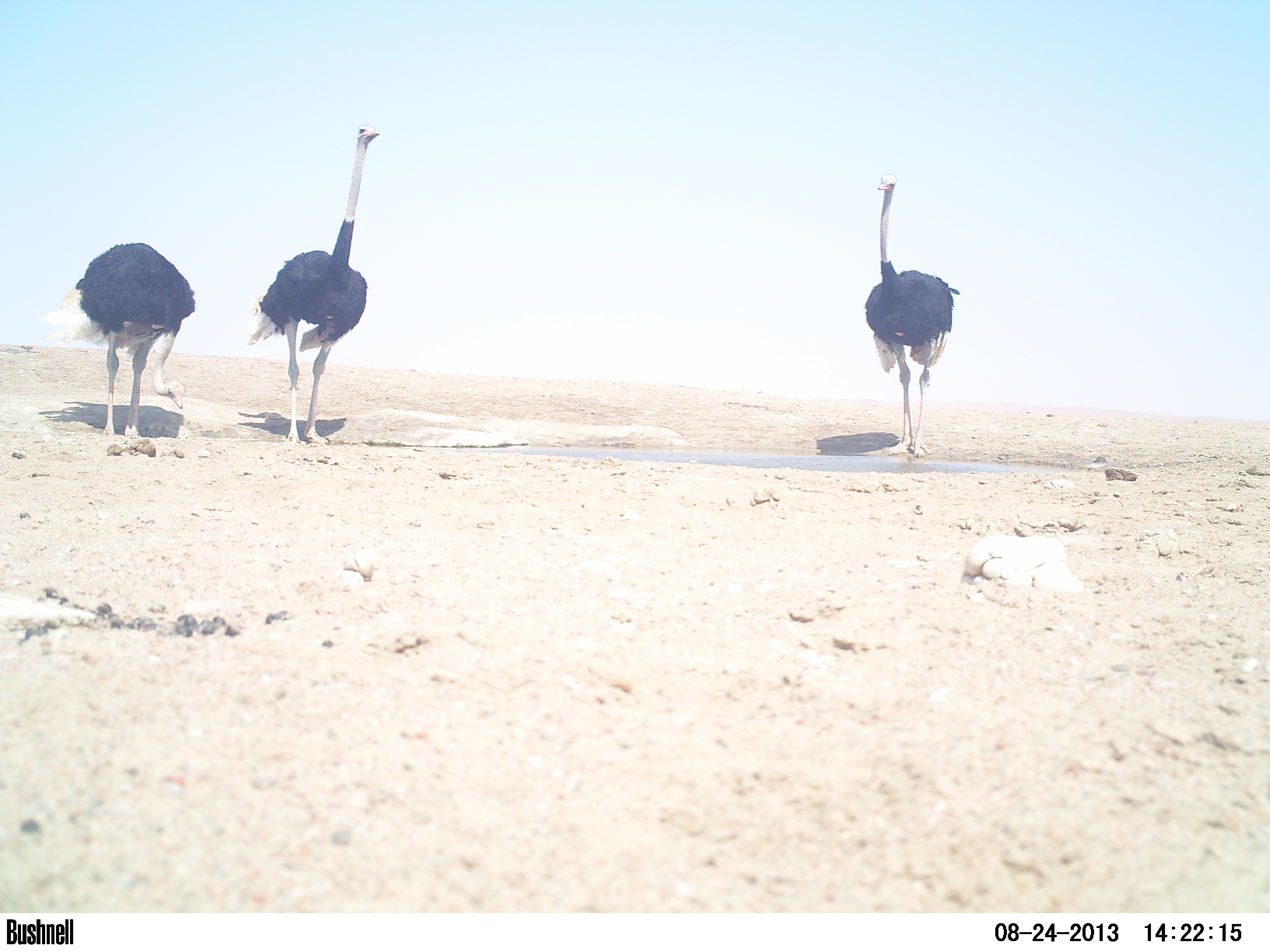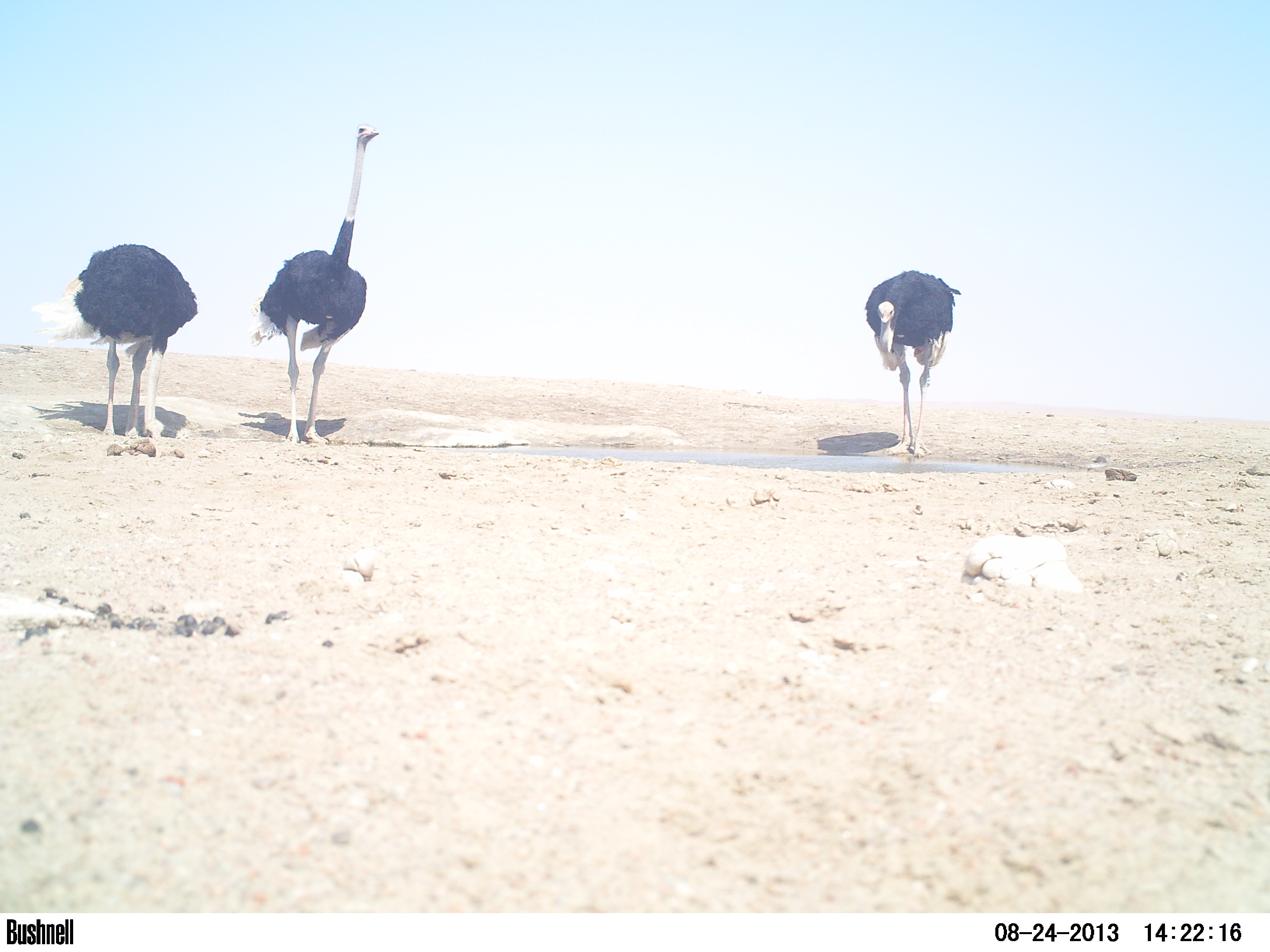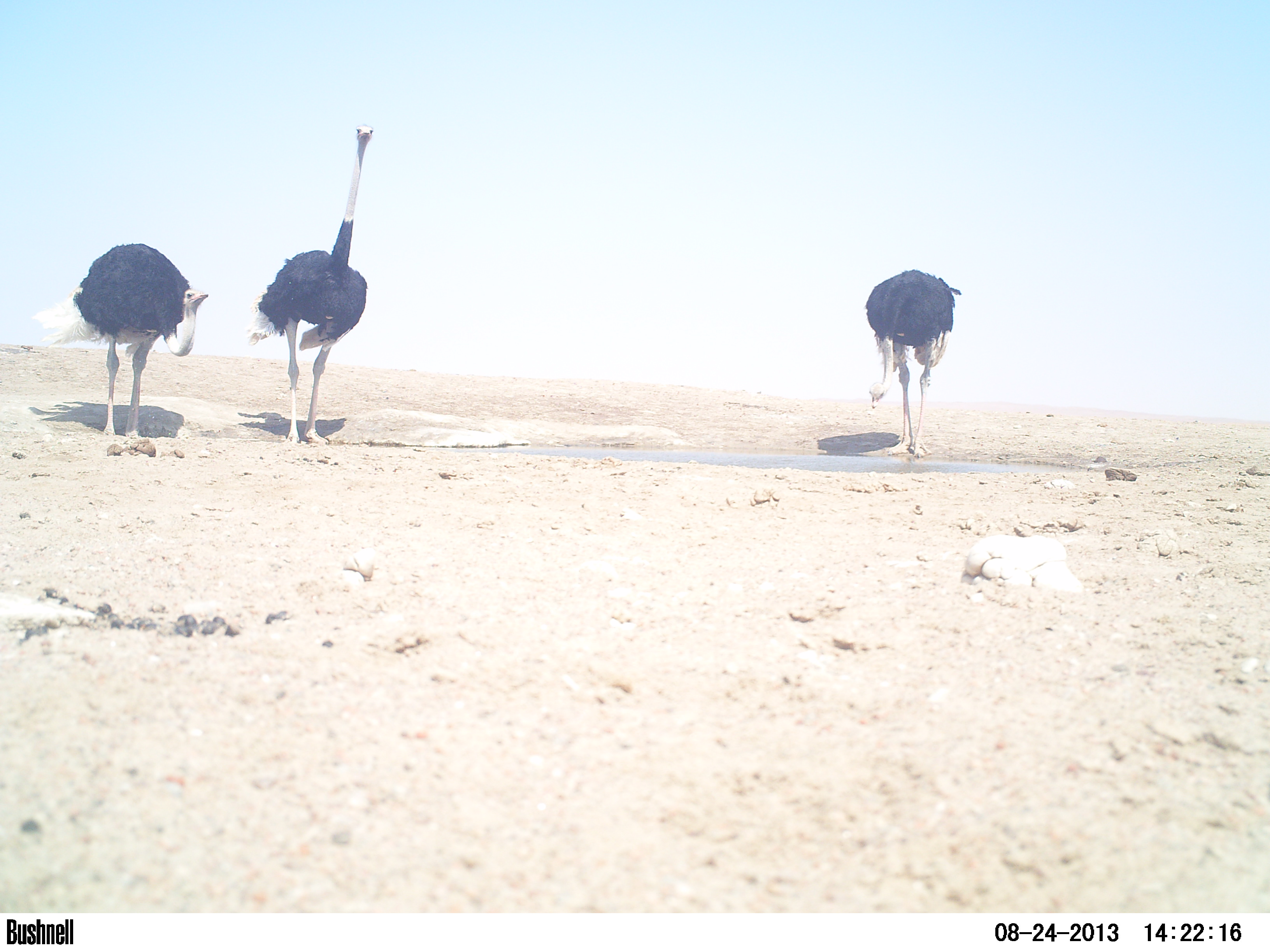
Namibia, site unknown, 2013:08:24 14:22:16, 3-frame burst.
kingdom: Animalia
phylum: Chordata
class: Aves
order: Struthioniformes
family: Struthionidae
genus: Struthio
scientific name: Struthio camelus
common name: common ostrich